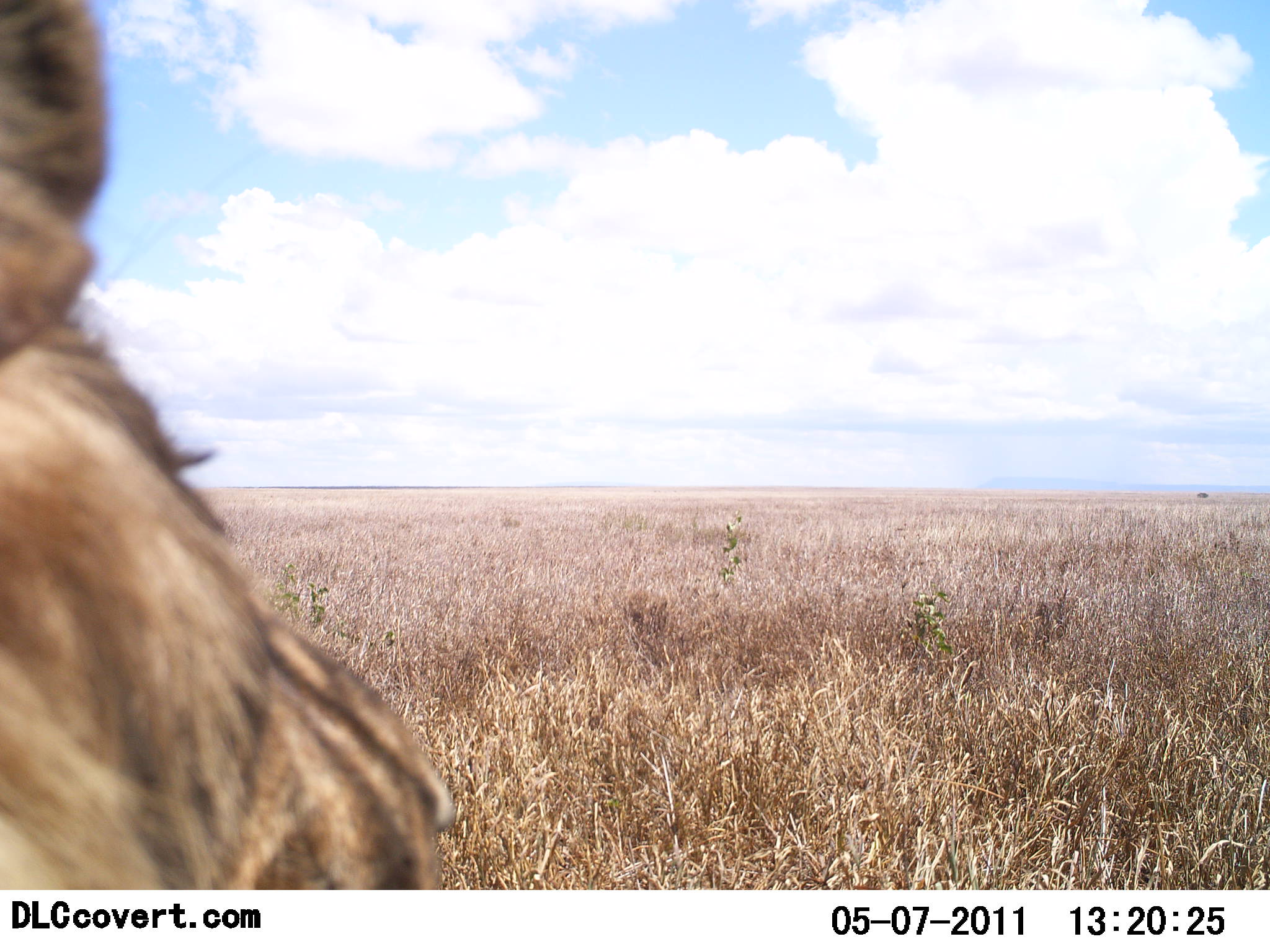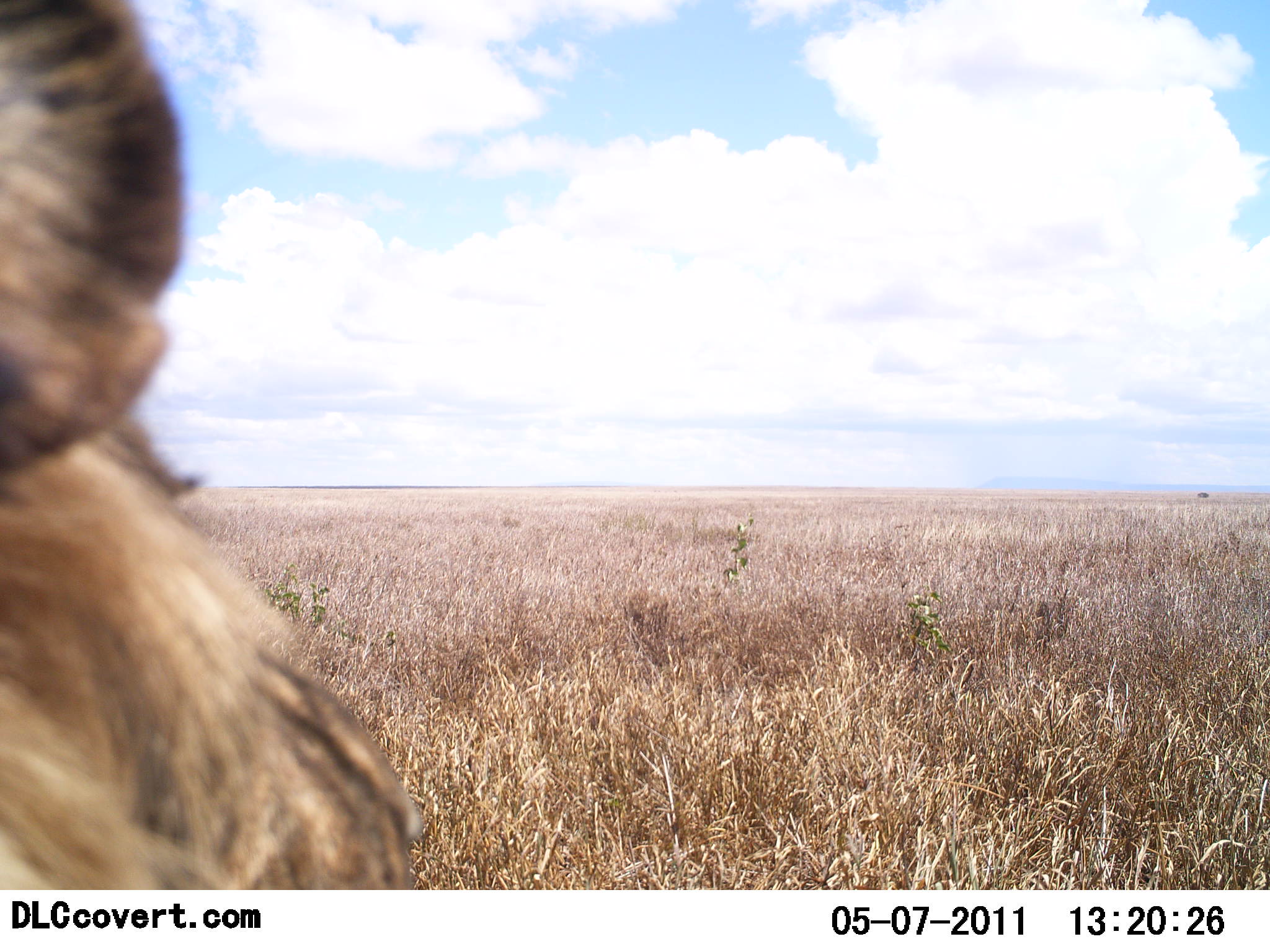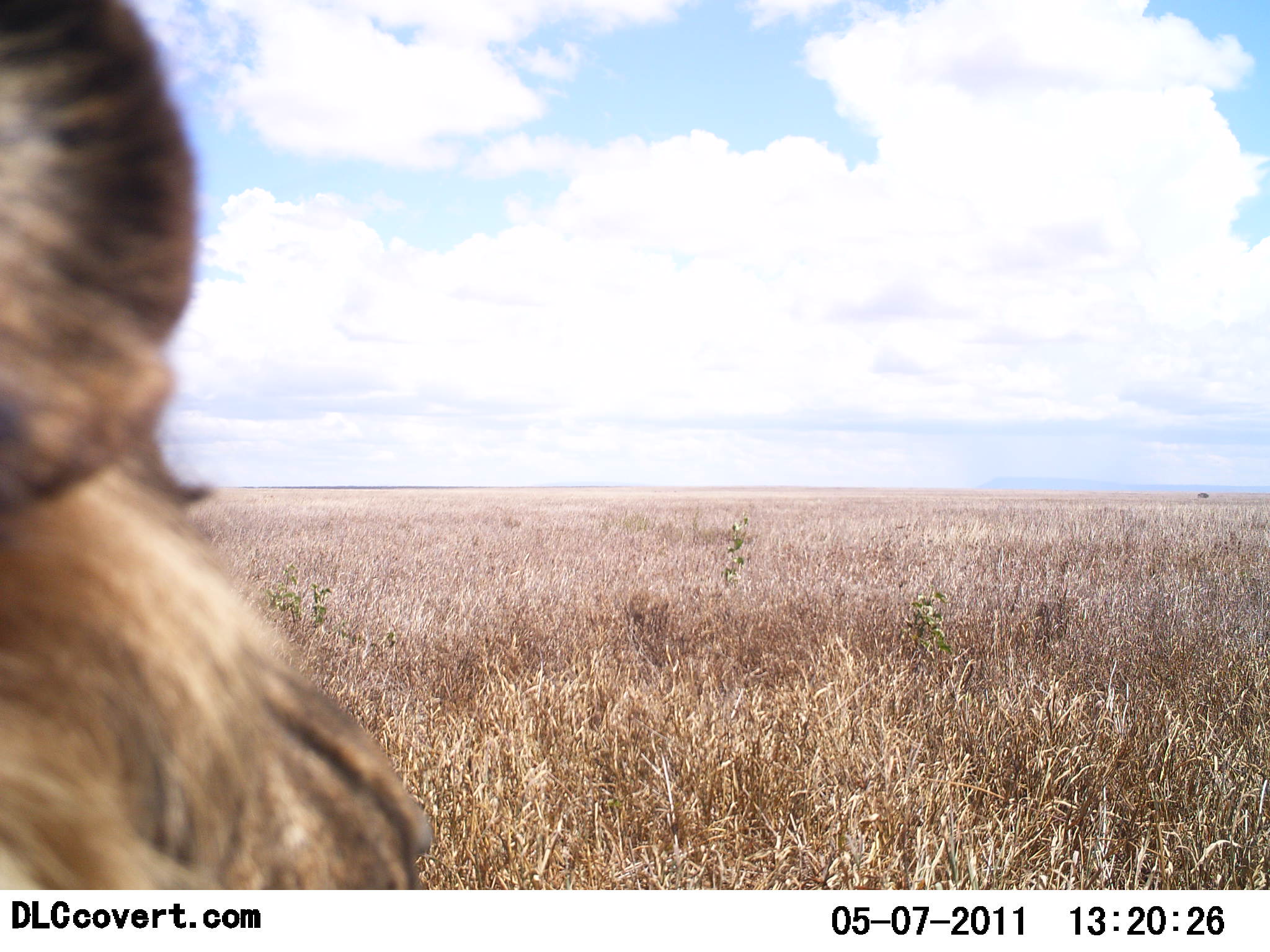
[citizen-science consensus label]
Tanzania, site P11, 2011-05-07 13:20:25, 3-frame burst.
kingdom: Animalia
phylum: Chordata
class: Mammalia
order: Carnivora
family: Felidae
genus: Panthera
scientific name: Panthera leo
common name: lion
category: lionmale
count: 1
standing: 14%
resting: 86%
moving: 0%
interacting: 0%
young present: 0%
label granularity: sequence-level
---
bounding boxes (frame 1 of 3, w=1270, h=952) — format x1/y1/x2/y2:
animal: 0/0/457/889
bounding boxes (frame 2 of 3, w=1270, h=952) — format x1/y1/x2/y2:
animal: 0/0/426/889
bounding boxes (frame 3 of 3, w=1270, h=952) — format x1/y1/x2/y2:
animal: 0/0/431/889